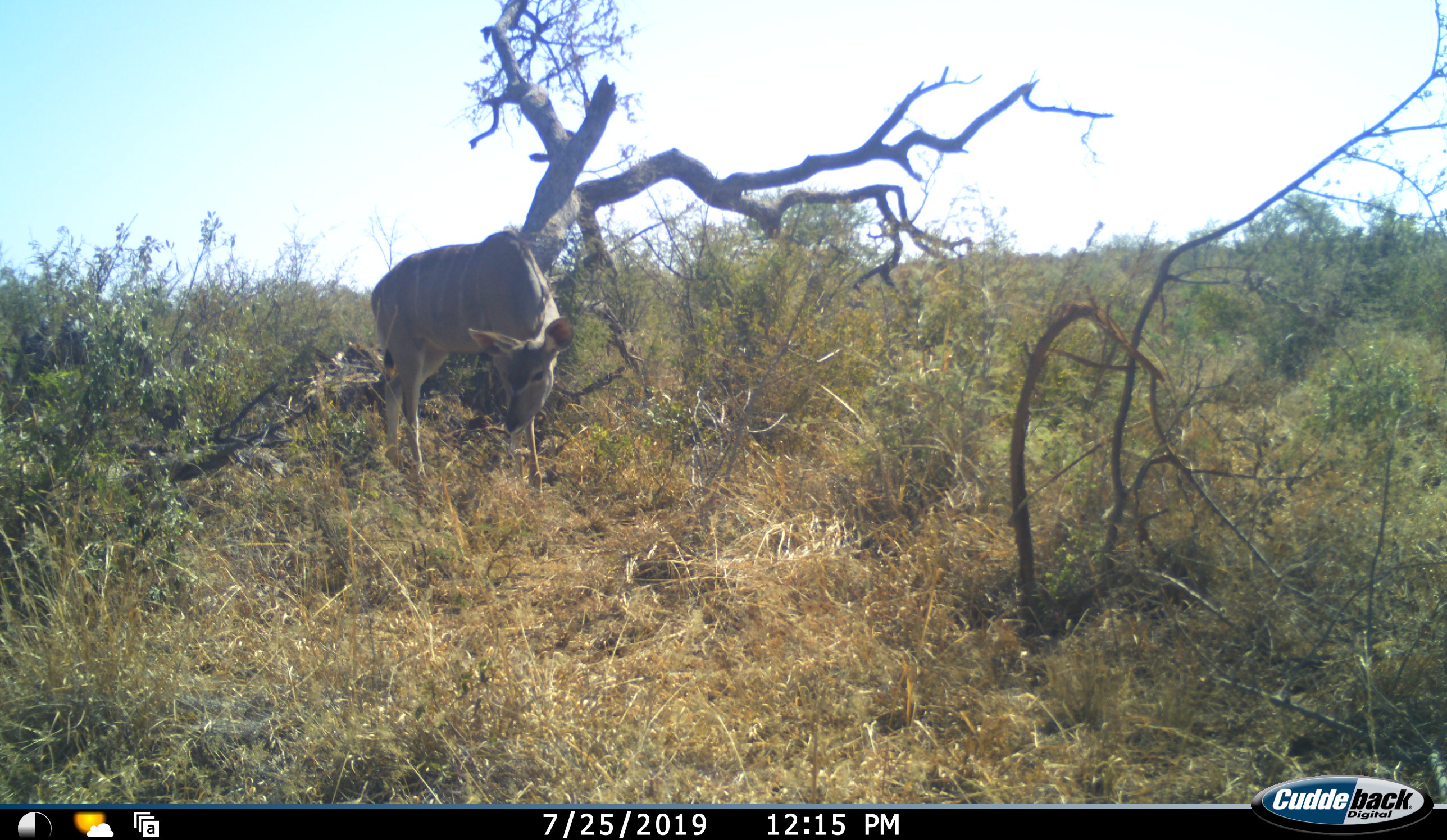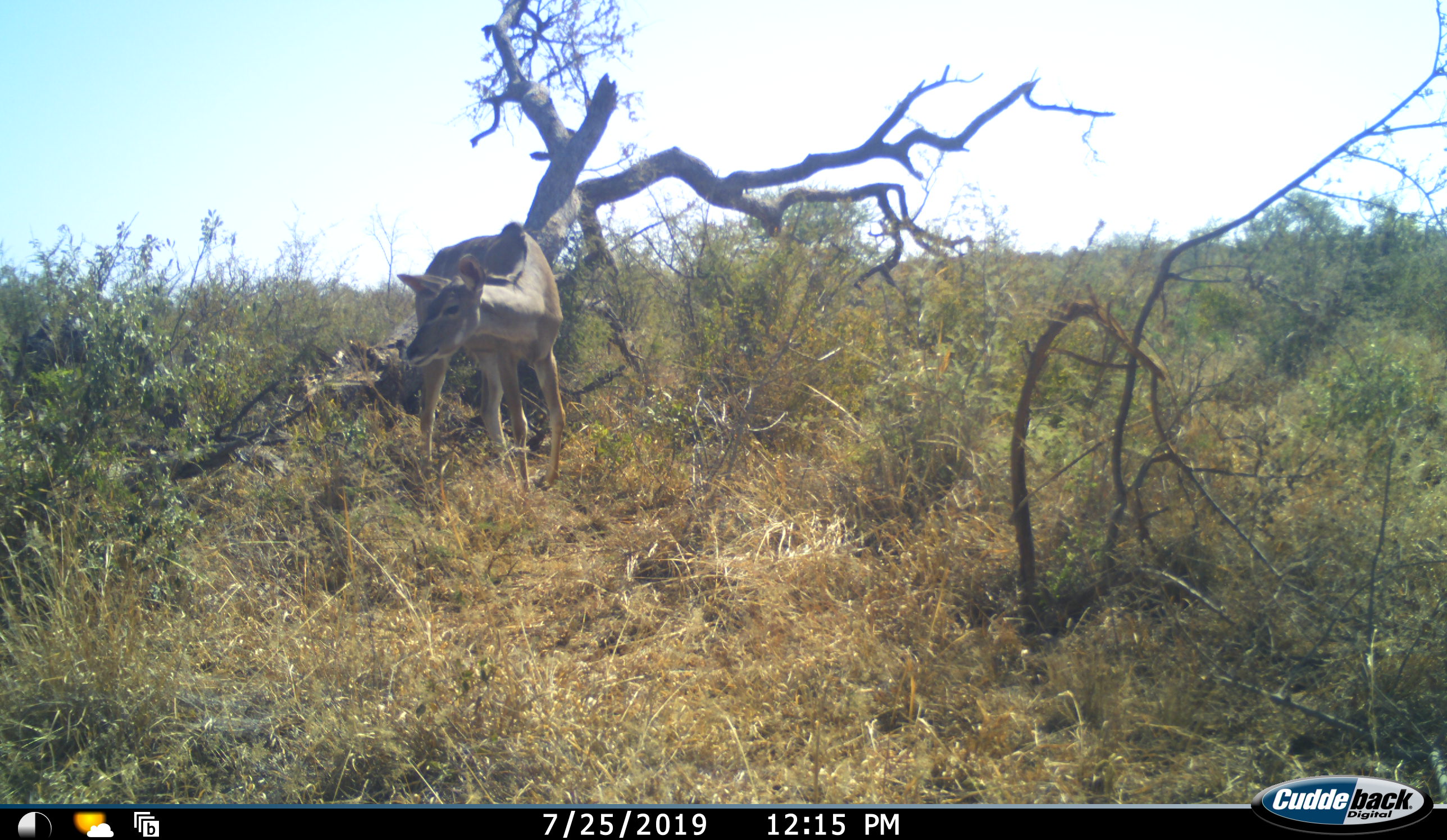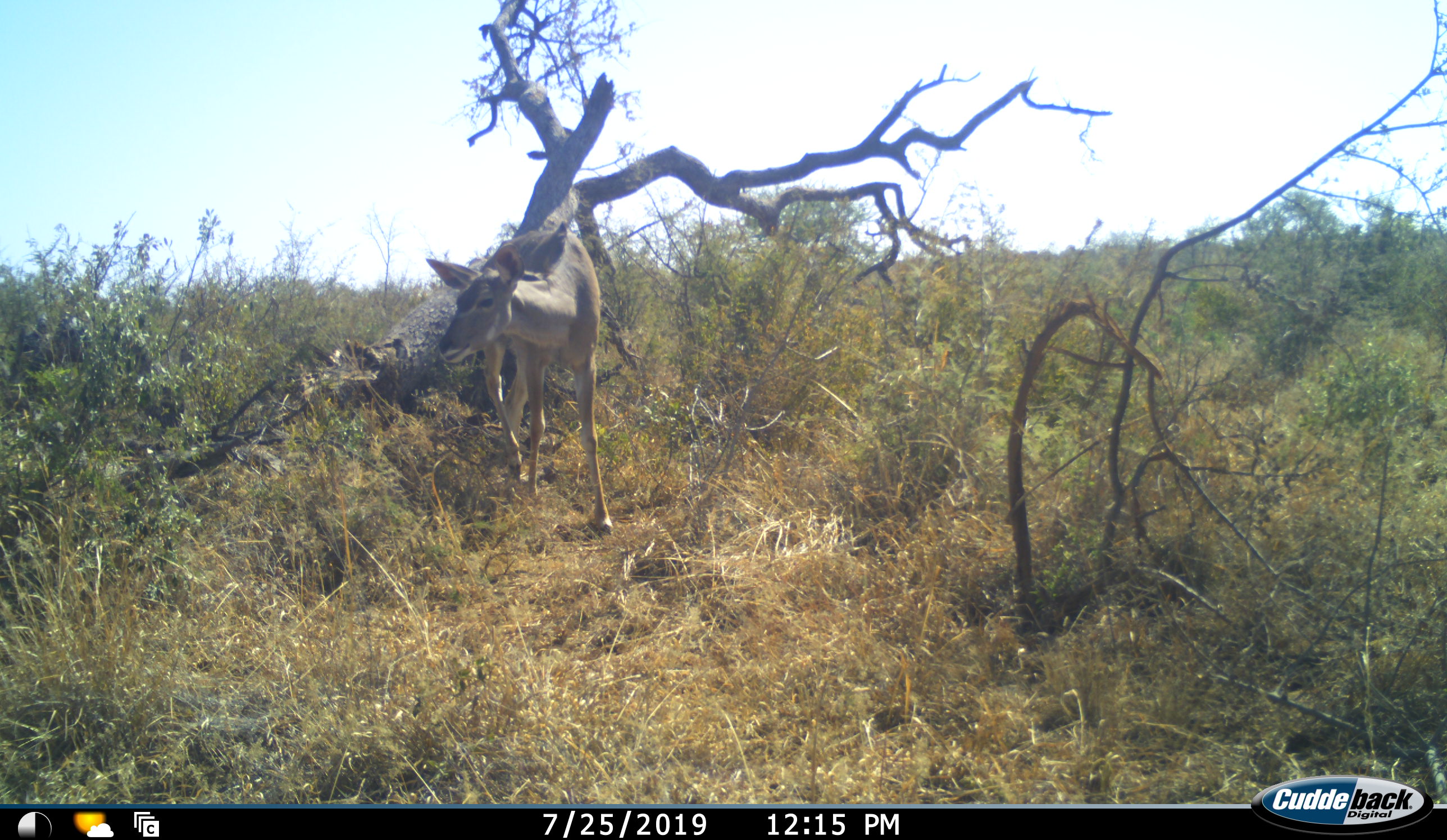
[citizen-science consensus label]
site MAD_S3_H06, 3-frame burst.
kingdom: Animalia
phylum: Chordata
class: Mammalia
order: Artiodactyla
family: Bovidae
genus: Tragelaphus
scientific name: Tragelaphus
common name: kudu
Kudu (Tragelaphus), count 1. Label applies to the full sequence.